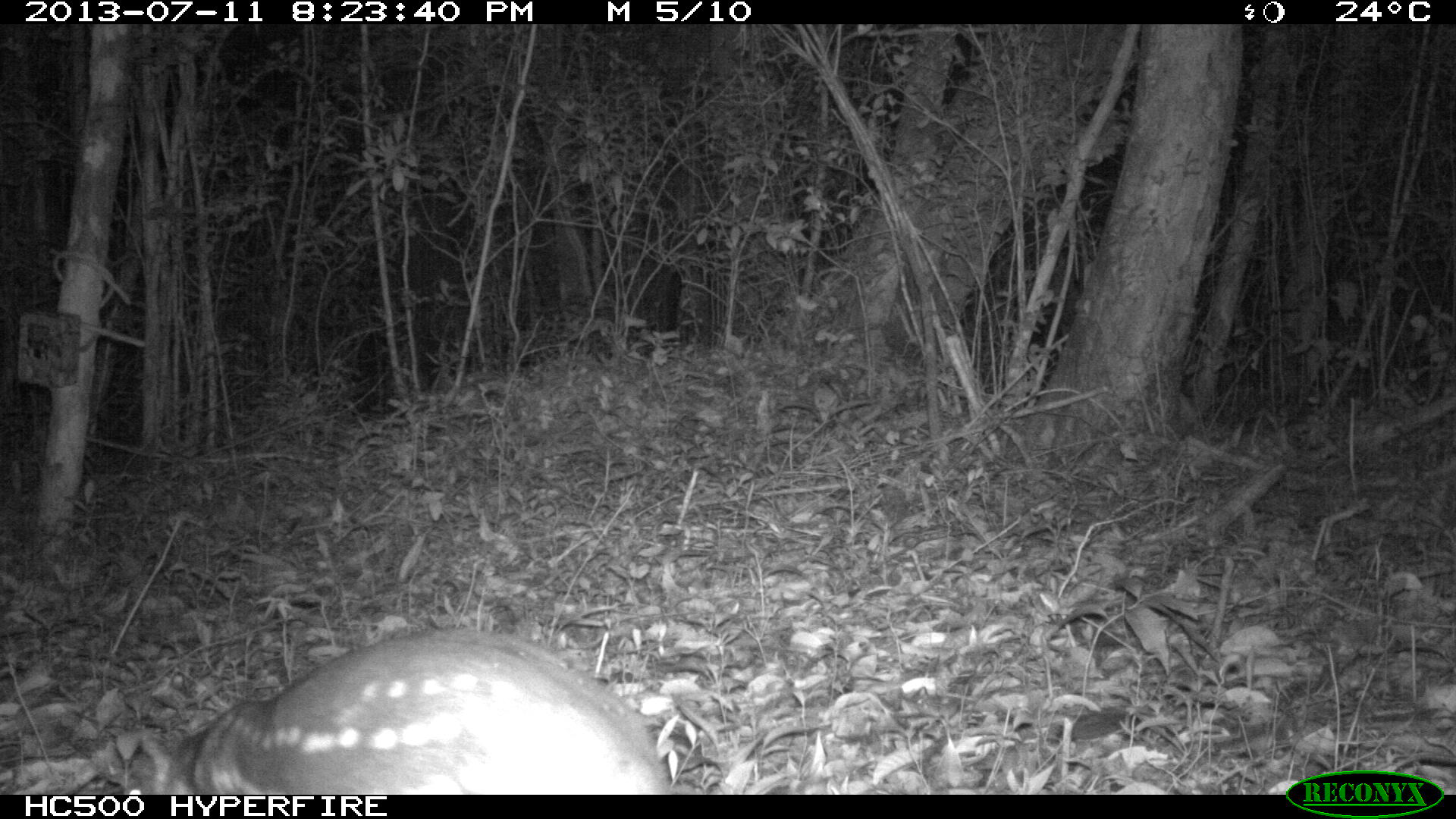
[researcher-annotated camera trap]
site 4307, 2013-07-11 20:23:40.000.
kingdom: Animalia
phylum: Chordata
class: Mammalia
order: Rodentia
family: Cuniculidae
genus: Cuniculus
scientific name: Cuniculus paca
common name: lowland paca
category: agouti paca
Agouti paca (lowland paca) (Cuniculus paca), count 1.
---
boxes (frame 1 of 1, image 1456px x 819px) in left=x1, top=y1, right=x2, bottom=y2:
agouti paca: left=155, top=625, right=675, bottom=793